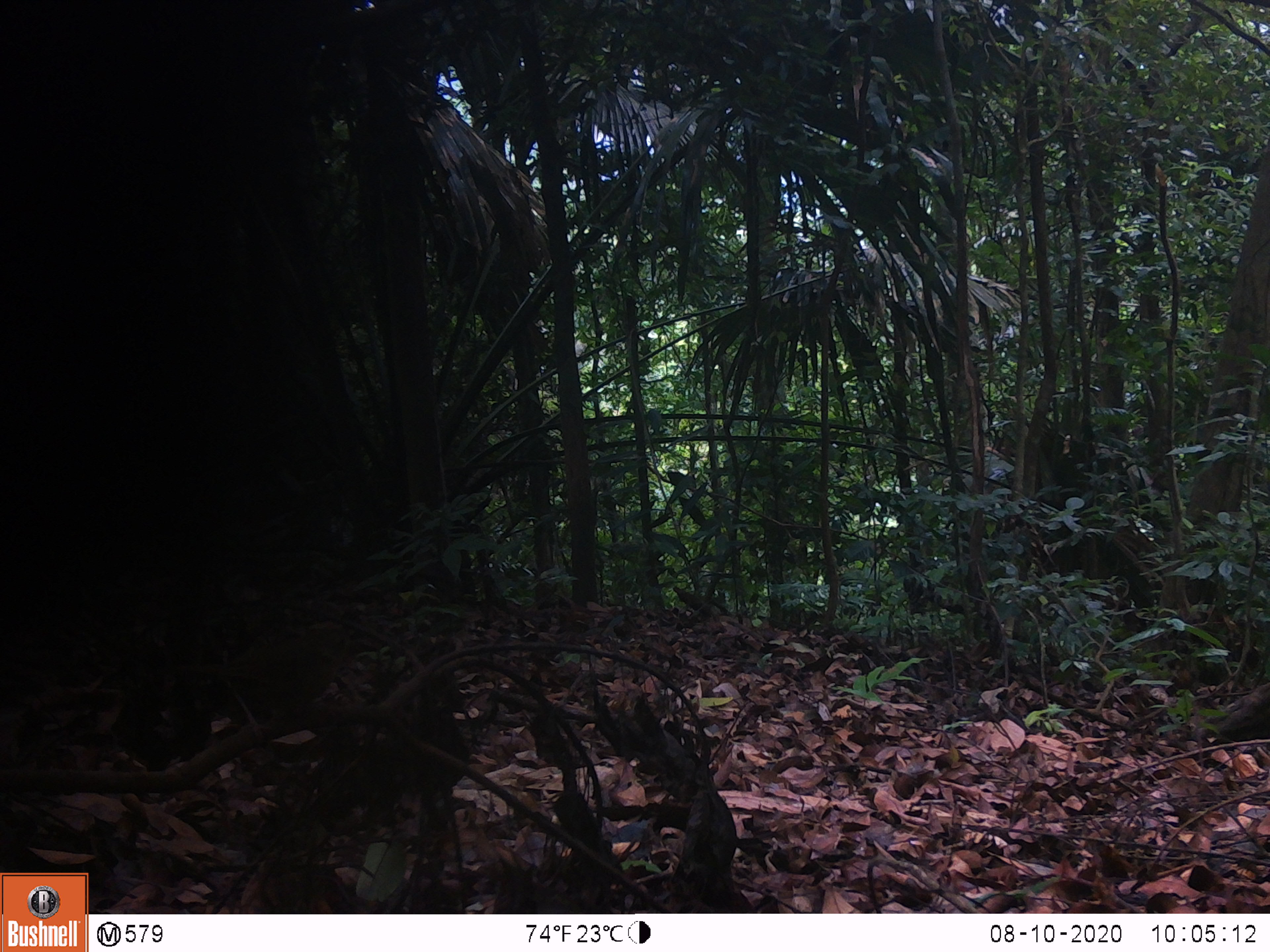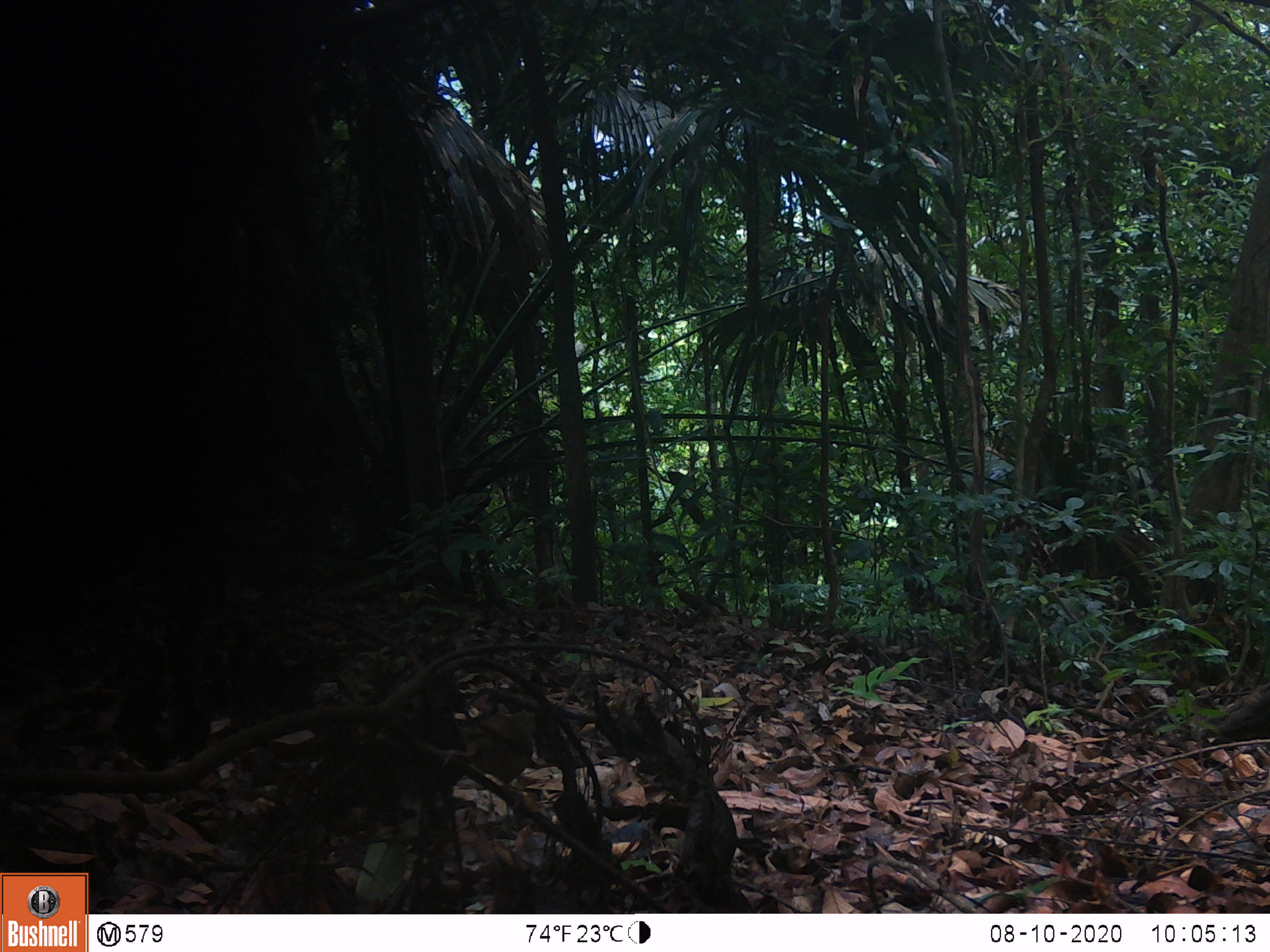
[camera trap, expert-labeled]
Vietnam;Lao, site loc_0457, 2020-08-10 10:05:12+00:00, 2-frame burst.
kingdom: Animalia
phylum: Chordata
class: Aves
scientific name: Aves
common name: bird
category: unidentified bird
Unidentified bird (bird) (Aves). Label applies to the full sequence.